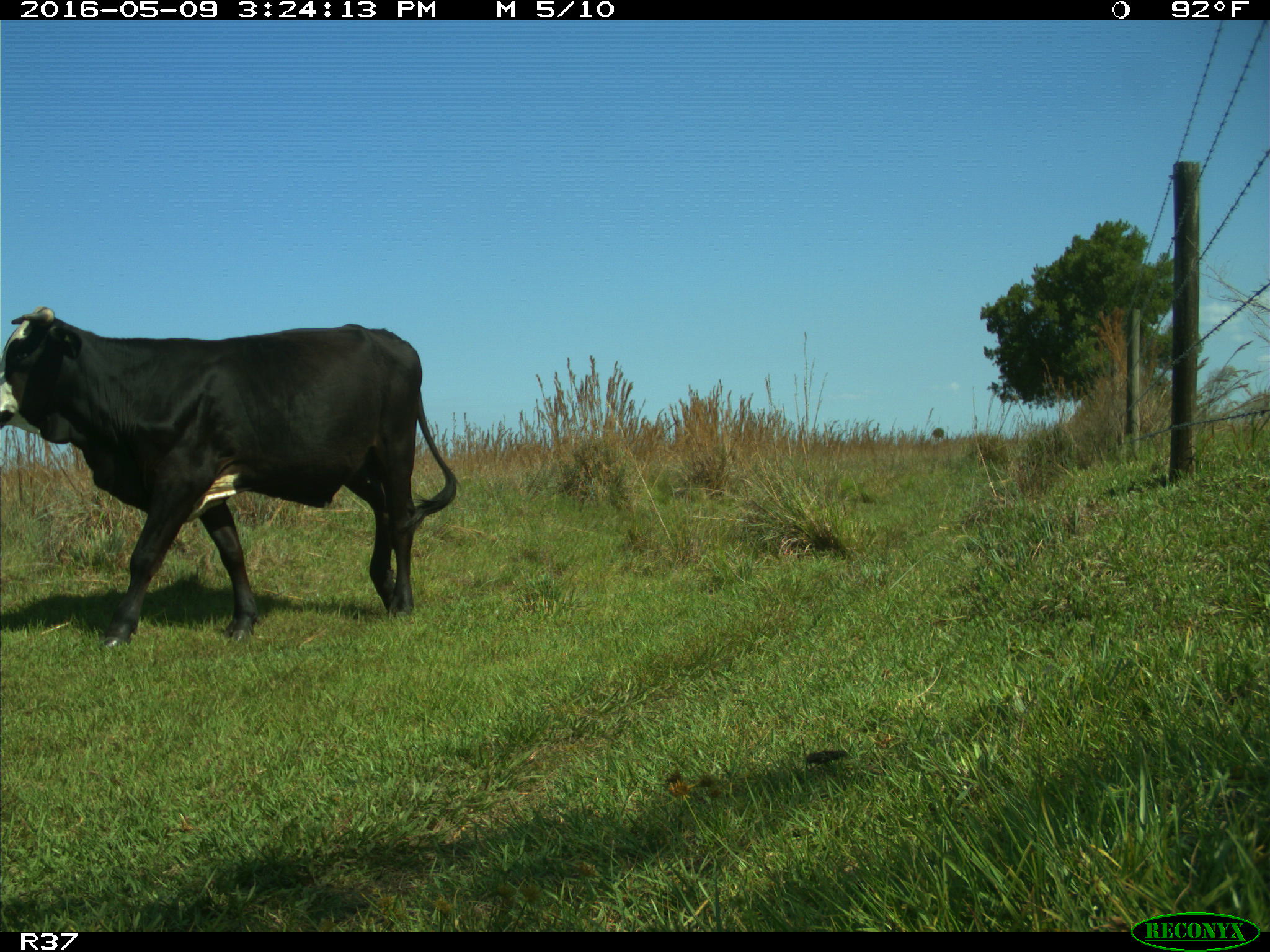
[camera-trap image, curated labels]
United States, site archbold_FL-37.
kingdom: Animalia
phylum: Chordata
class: Mammalia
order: Artiodactyla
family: Bovidae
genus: Bos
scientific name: Bos taurus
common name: domestic cow